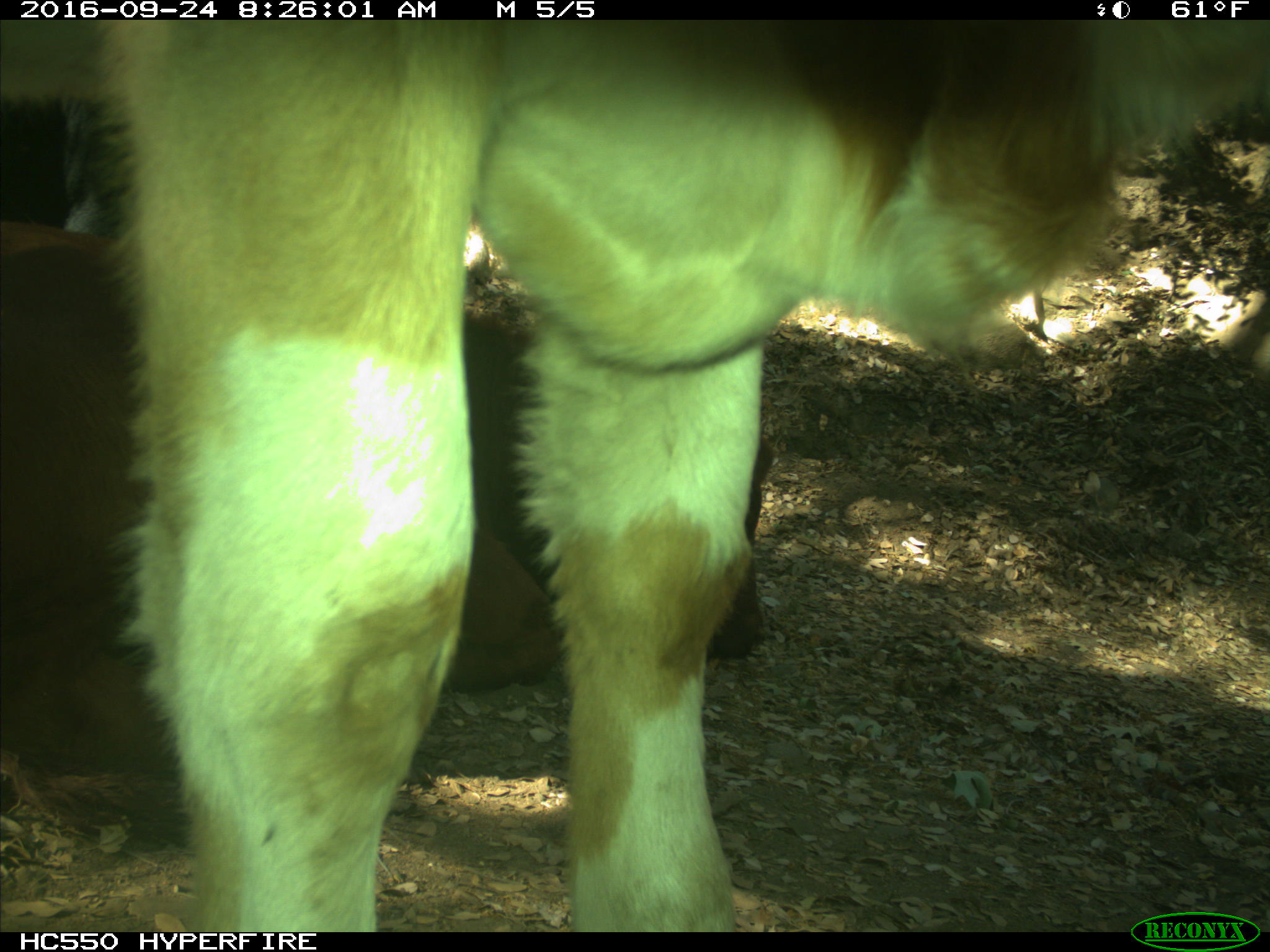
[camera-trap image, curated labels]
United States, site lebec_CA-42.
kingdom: Animalia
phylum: Chordata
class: Mammalia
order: Artiodactyla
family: Bovidae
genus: Bos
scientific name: Bos taurus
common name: domestic cow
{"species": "Bos taurus (domestic cow)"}